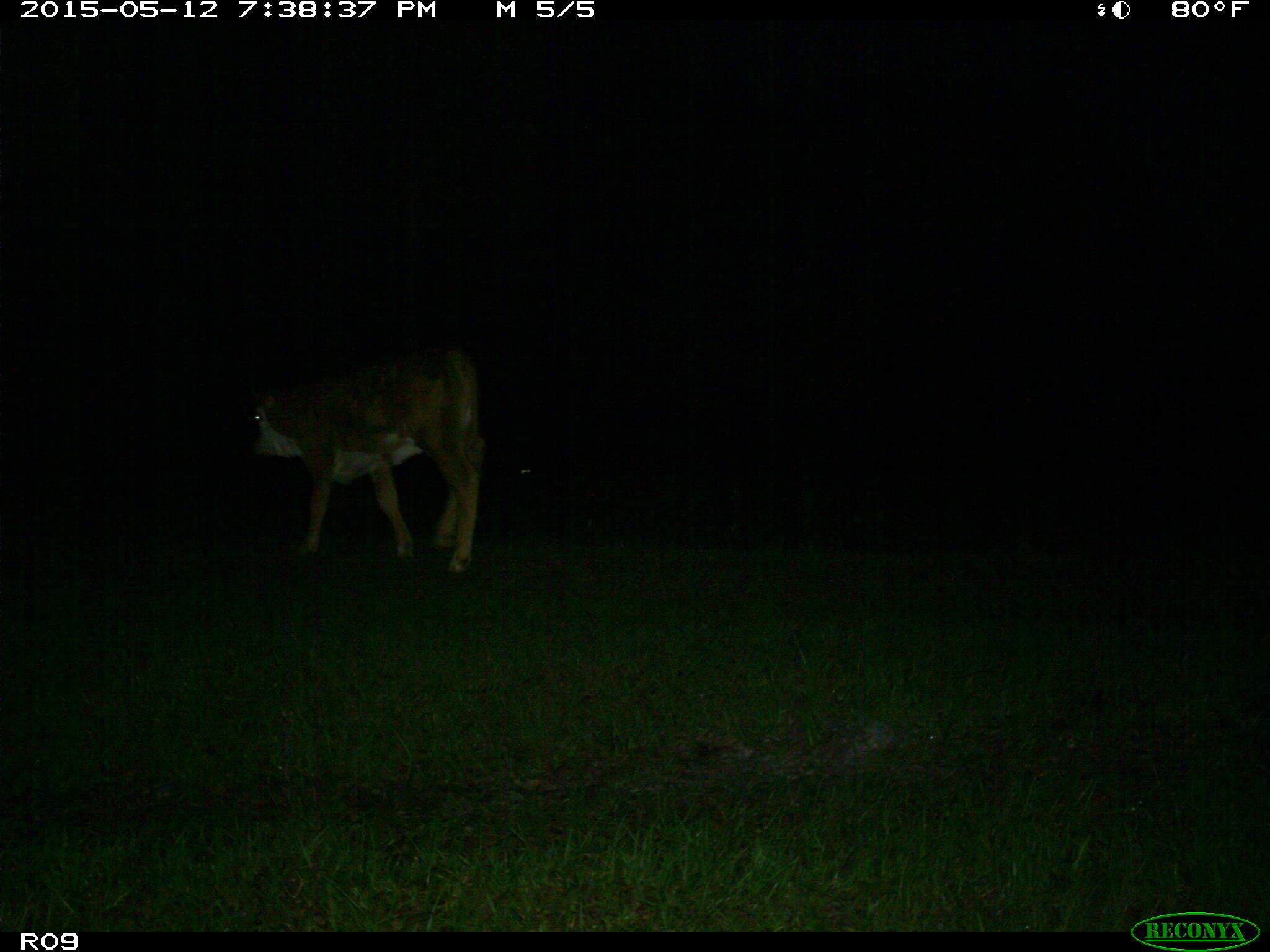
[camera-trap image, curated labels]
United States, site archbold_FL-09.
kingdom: Animalia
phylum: Chordata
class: Mammalia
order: Artiodactyla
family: Bovidae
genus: Bos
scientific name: Bos taurus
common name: domestic cow